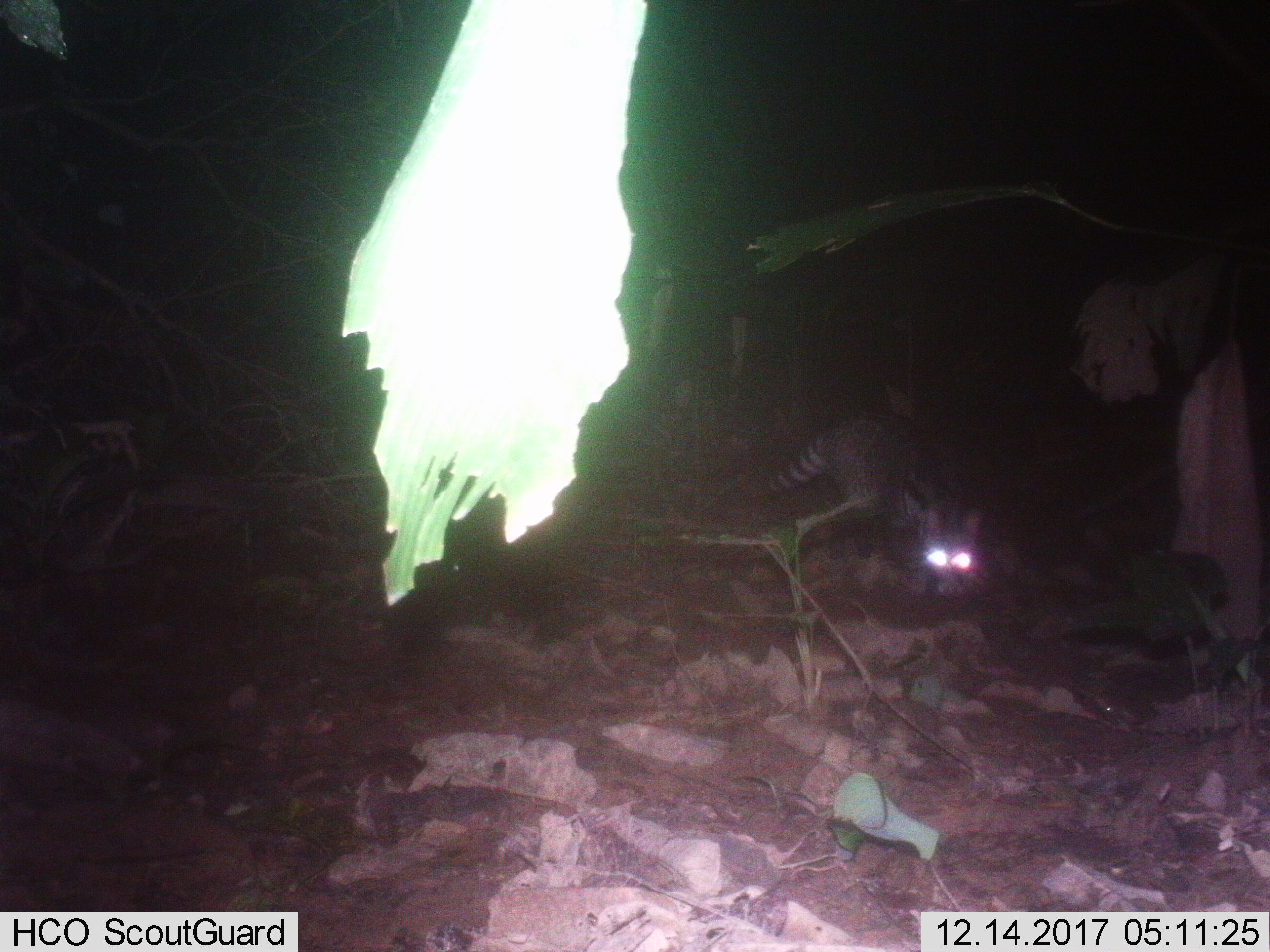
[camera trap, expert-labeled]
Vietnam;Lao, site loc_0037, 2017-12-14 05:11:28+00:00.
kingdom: Animalia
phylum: Chordata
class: Mammalia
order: Carnivora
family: Viverridae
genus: Viverra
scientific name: Viverra zibetha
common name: large indian civet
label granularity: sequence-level